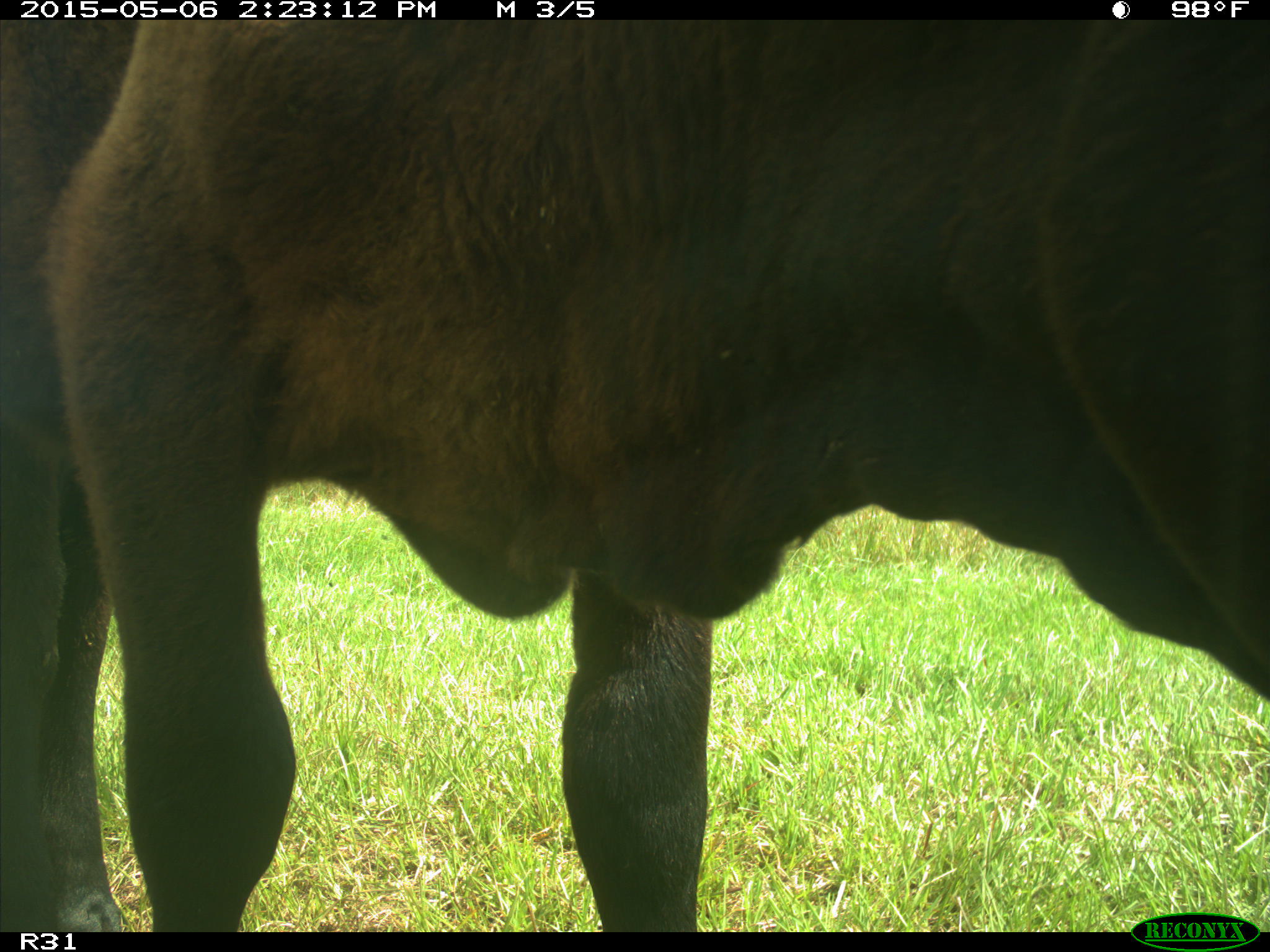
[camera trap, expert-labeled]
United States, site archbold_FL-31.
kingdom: Animalia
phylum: Chordata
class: Mammalia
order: Artiodactyla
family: Bovidae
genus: Bos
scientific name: Bos taurus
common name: domestic cow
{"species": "Bos taurus (domestic cow)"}